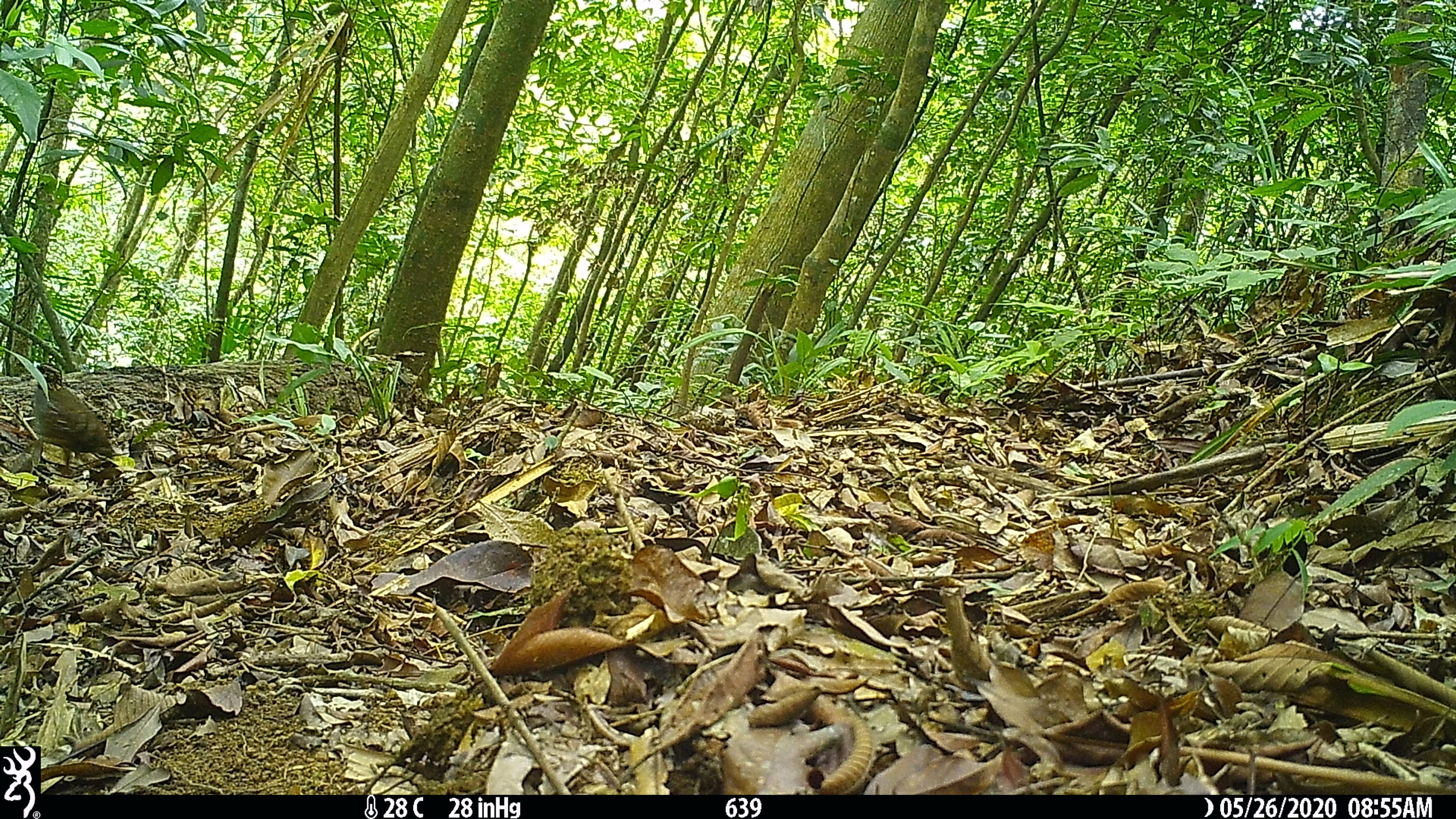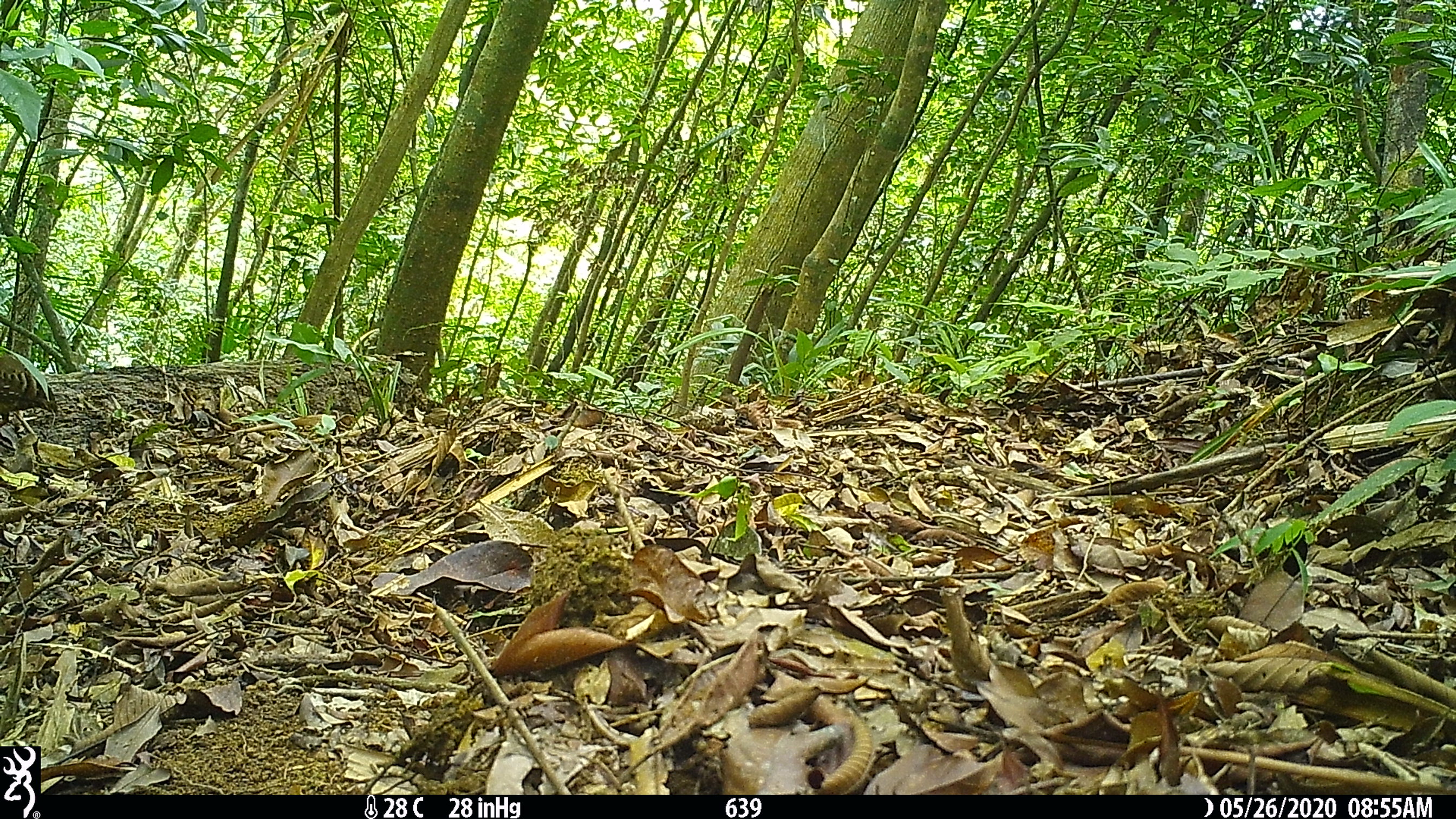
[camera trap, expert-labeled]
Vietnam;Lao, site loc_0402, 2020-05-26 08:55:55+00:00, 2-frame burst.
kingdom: Animalia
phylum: Chordata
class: Aves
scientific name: Aves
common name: bird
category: unidentified bird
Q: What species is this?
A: Unidentified bird (bird) (Aves).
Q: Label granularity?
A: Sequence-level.